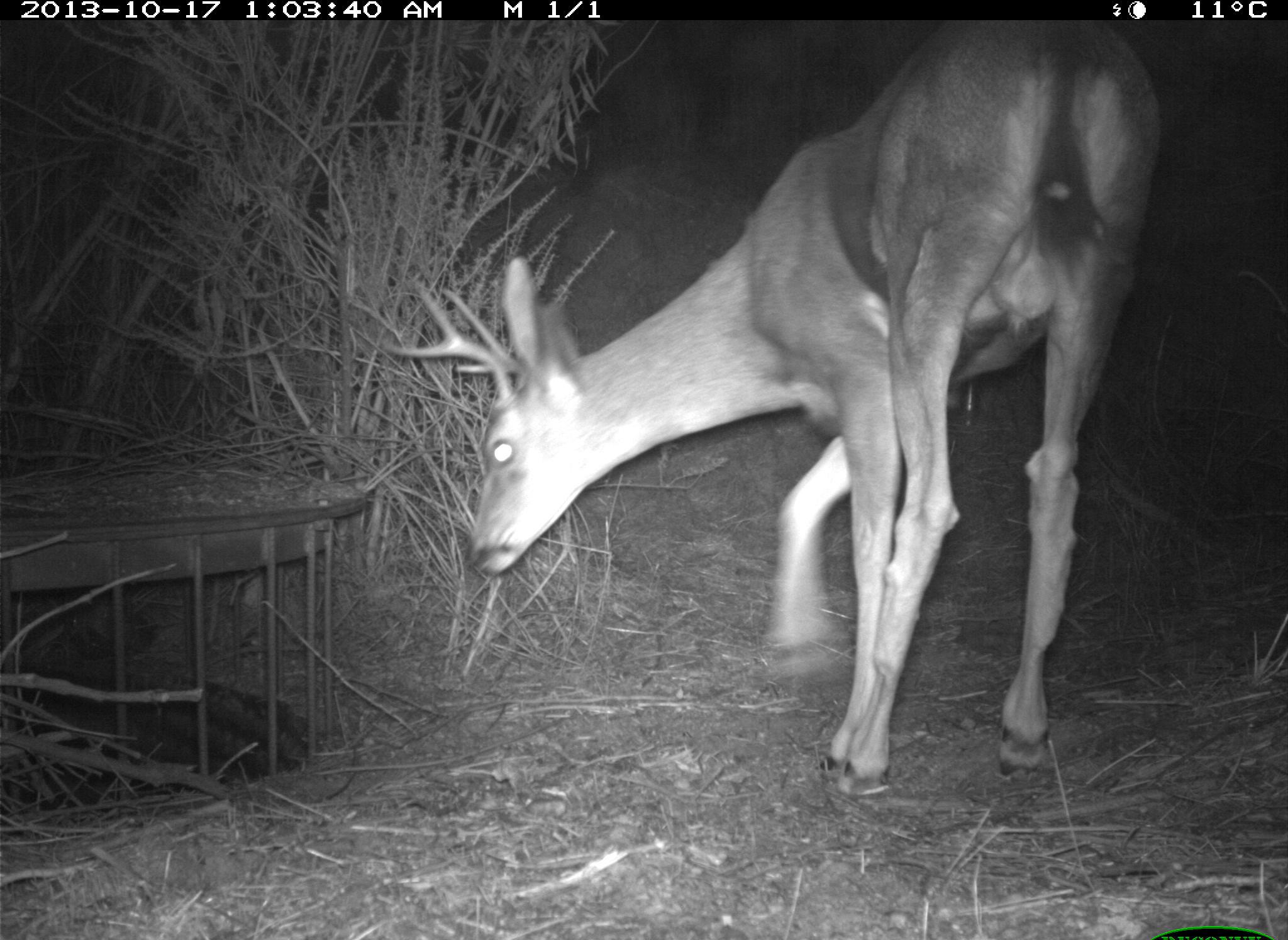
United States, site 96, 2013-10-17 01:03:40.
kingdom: Animalia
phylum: Chordata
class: Mammalia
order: Artiodactyla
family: Cervidae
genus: Odocoileus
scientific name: Odocoileus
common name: deer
Deer (Odocoileus).